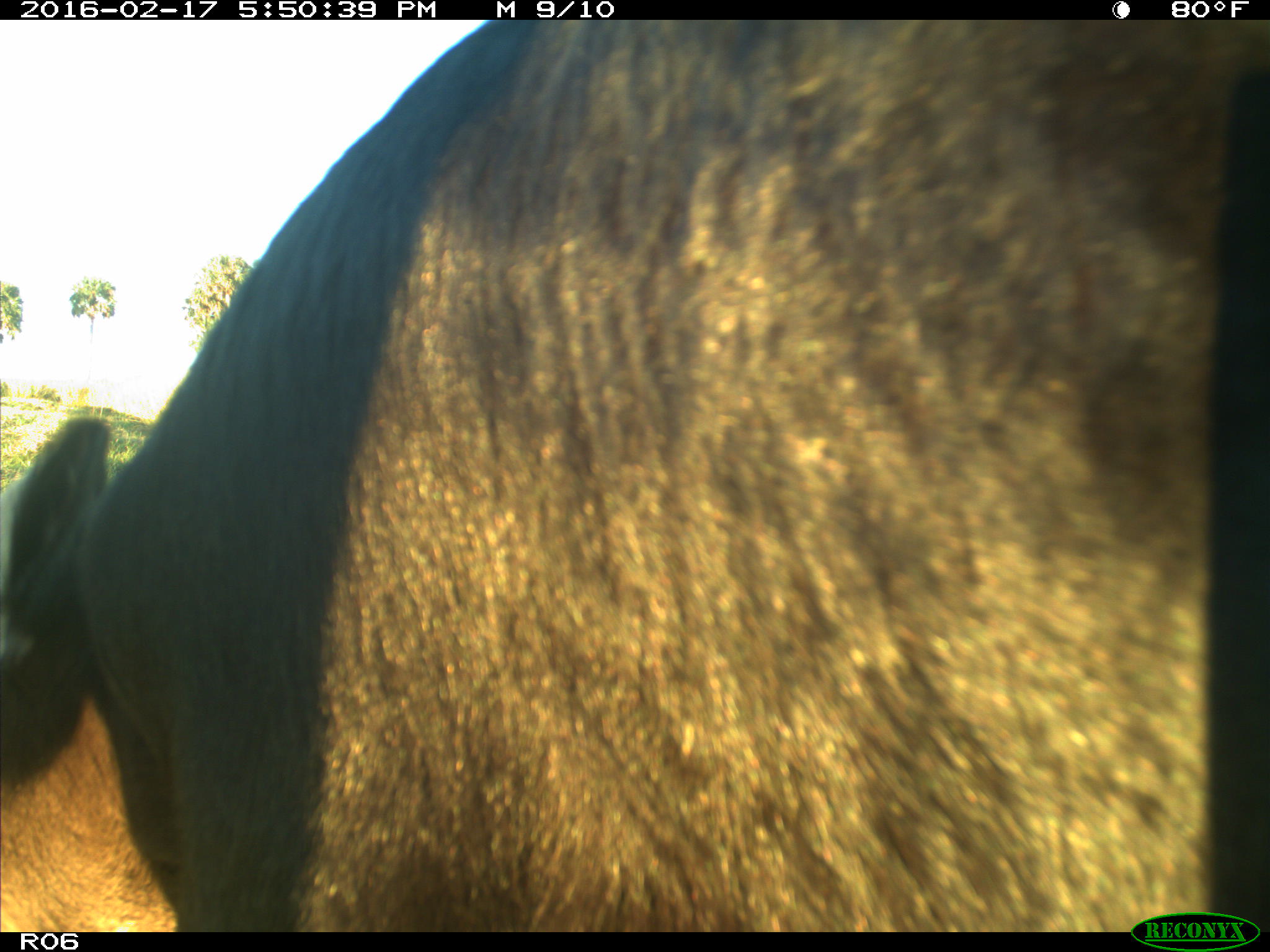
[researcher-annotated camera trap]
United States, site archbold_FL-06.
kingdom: Animalia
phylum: Chordata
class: Mammalia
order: Artiodactyla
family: Bovidae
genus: Bos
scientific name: Bos taurus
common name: domestic cow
Bos taurus (domestic cow).